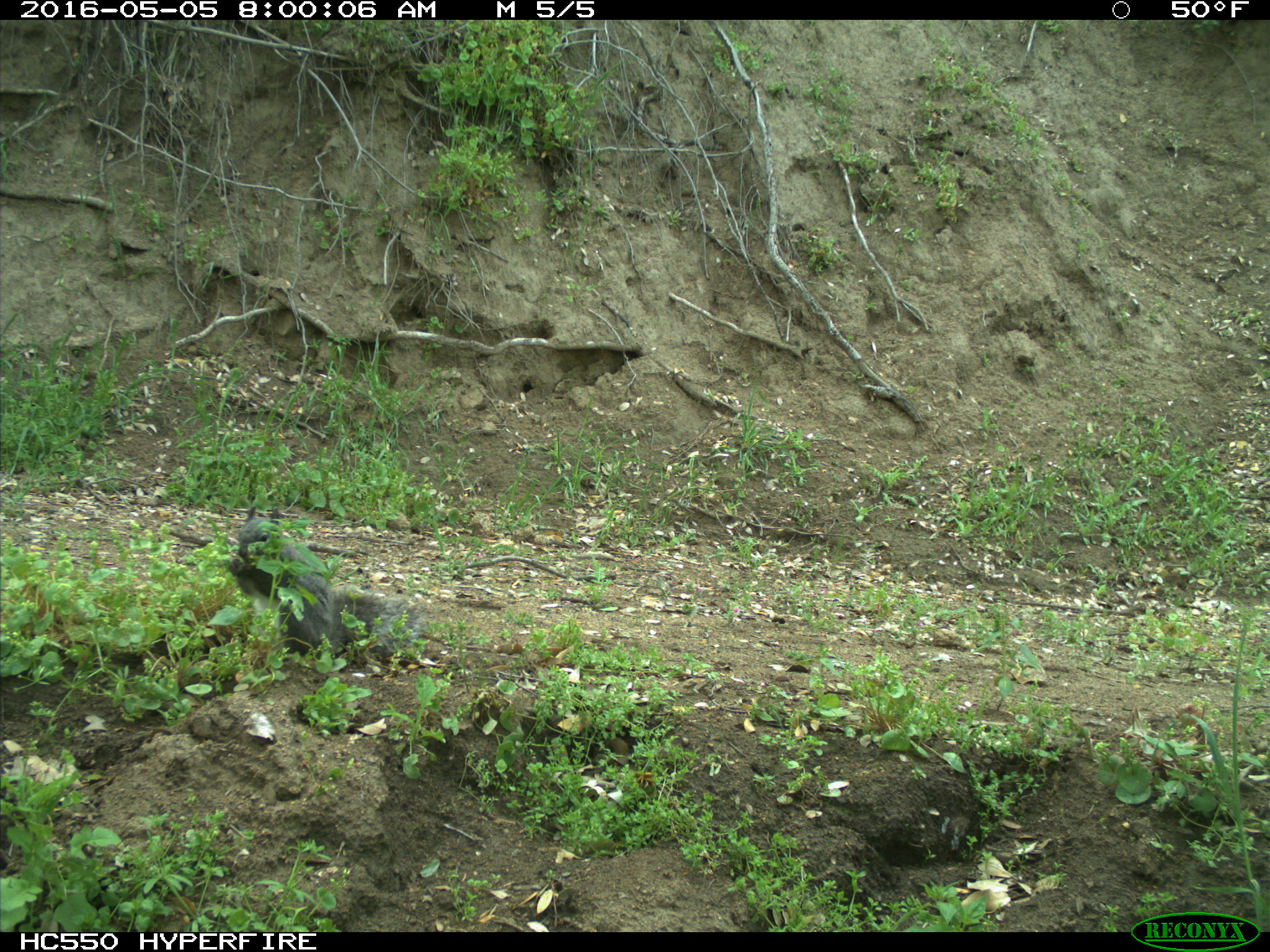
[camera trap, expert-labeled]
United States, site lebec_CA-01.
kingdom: Animalia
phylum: Chordata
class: Mammalia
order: Rodentia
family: Sciuridae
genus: Sciurus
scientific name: Sciurus carolinensis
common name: eastern gray squirrel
Sciurus carolinensis (eastern gray squirrel).